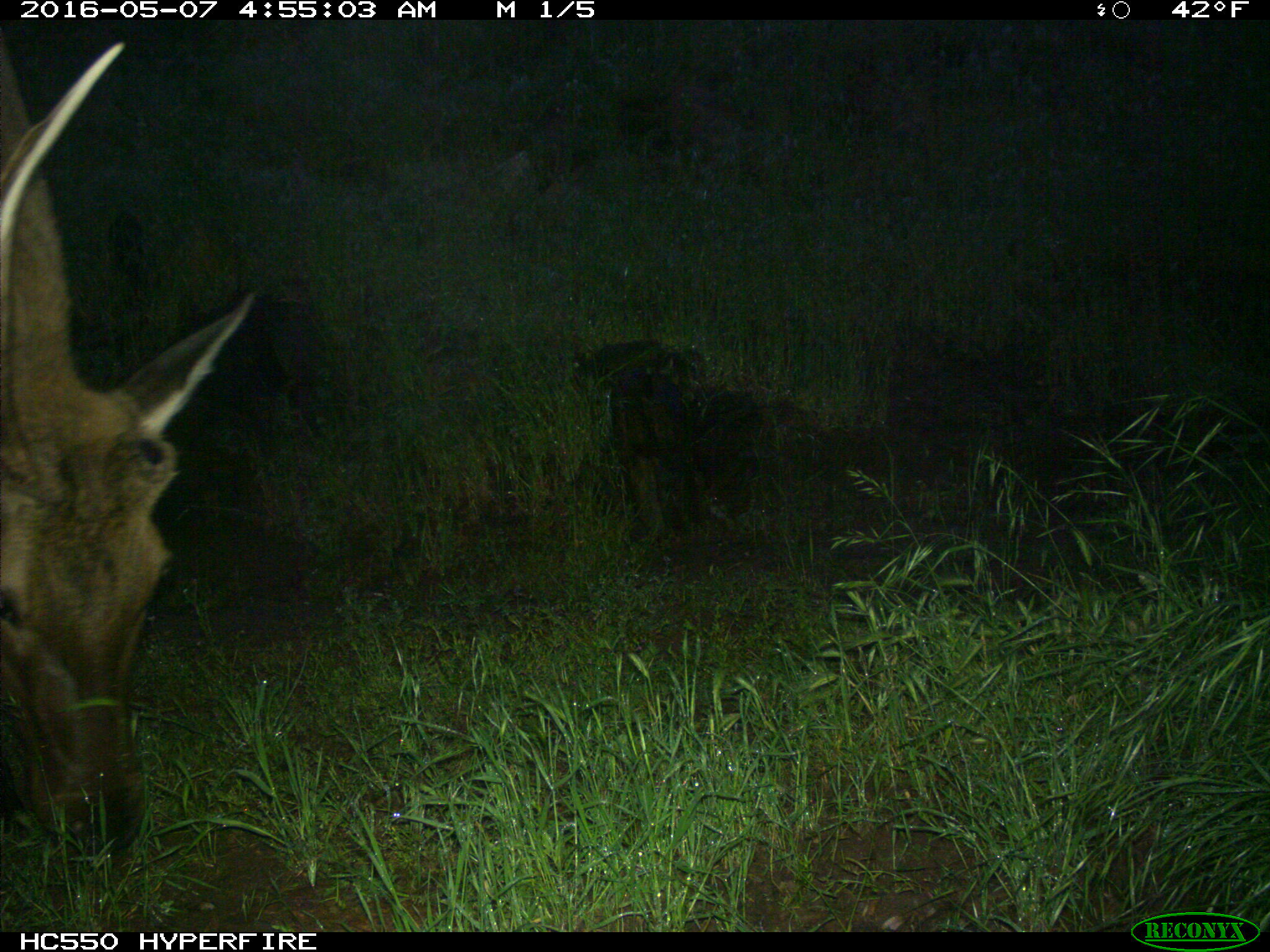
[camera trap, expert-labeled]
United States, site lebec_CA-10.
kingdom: Animalia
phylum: Chordata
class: Mammalia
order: Artiodactyla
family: Cervidae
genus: Cervus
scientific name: Cervus canadensis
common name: elk